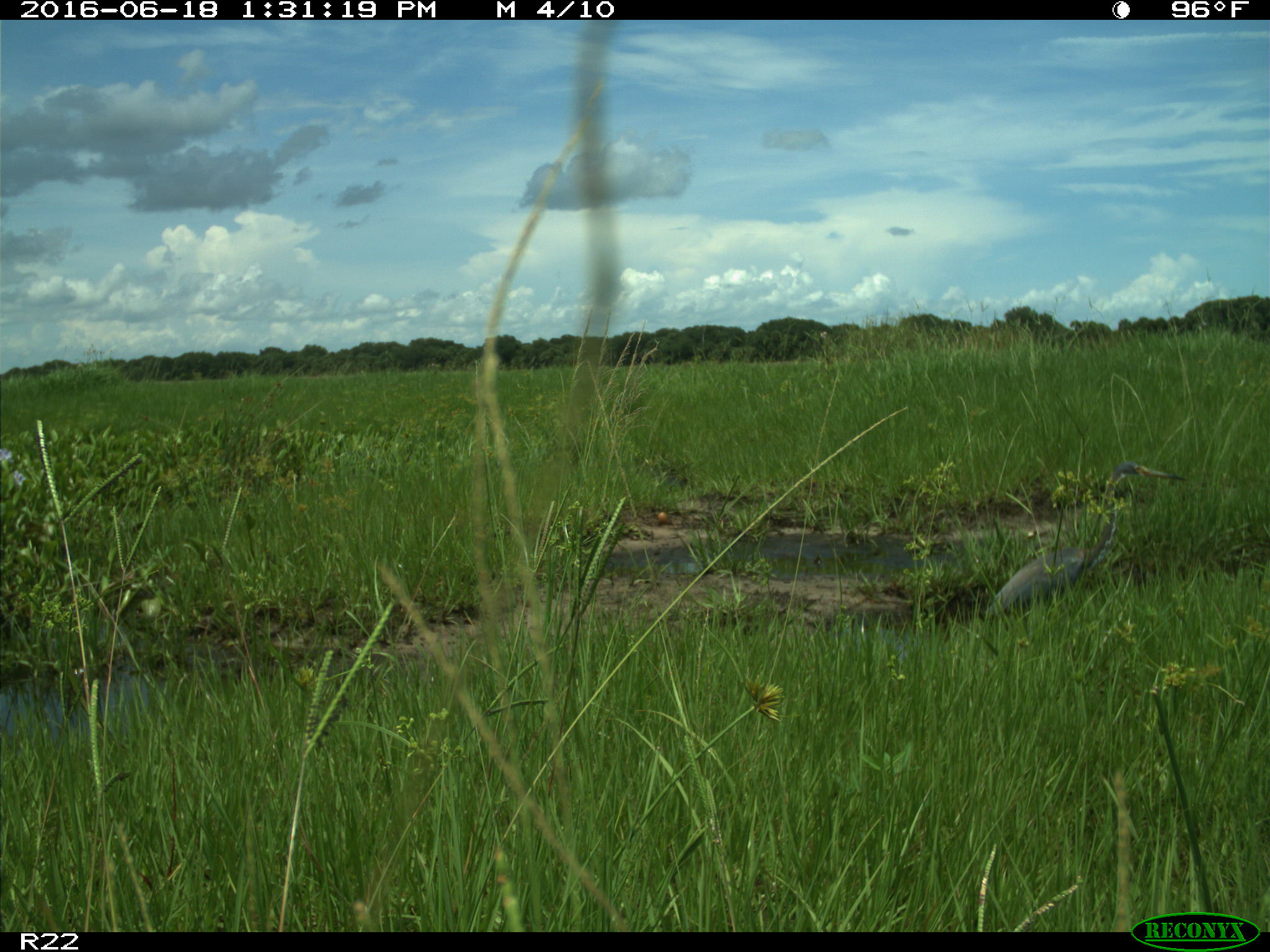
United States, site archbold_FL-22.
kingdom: Animalia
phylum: Chordata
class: Aves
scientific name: Aves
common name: birds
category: unidentified bird